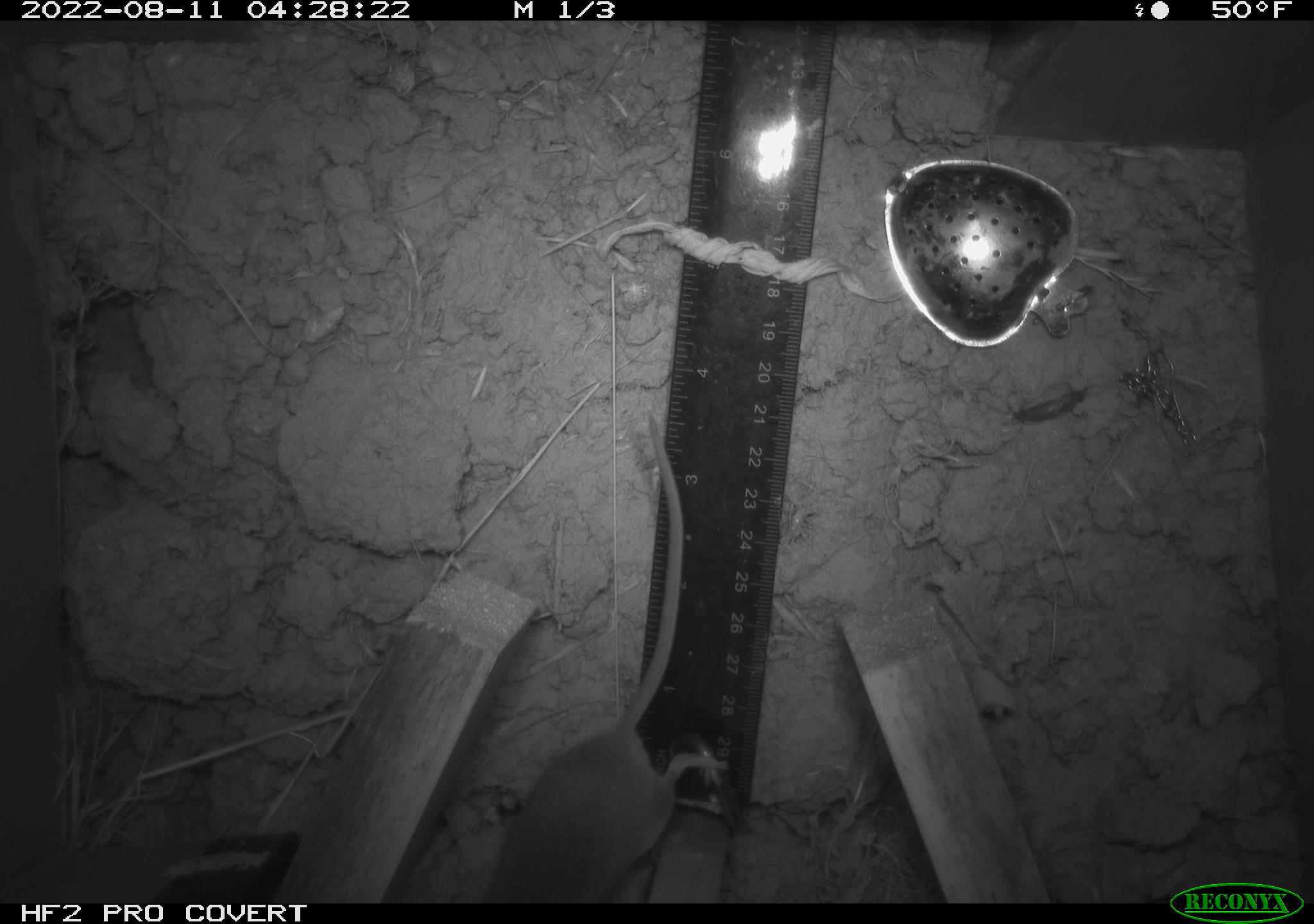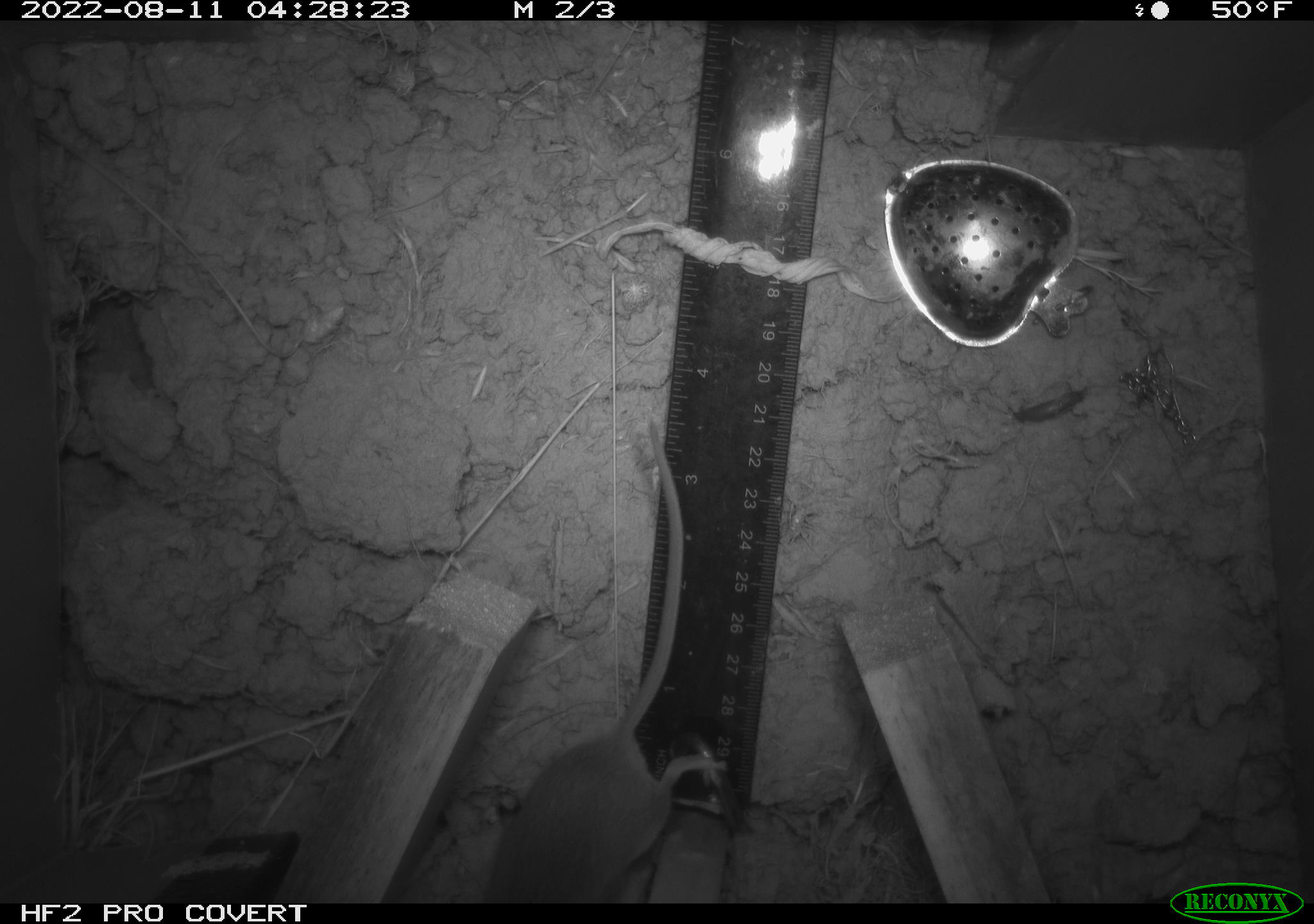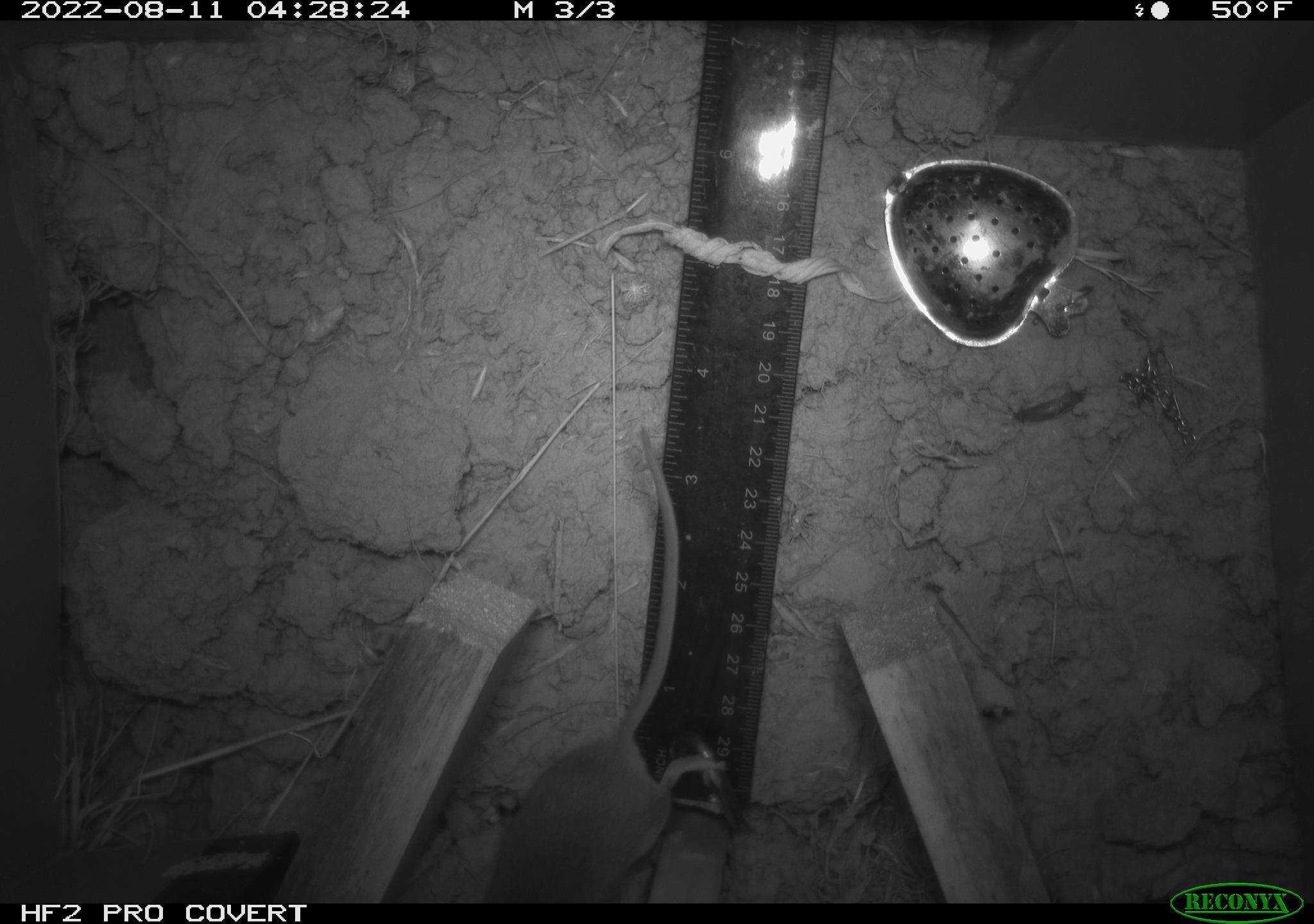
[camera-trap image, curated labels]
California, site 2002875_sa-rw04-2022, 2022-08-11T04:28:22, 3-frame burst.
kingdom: Animalia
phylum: Chordata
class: Mammalia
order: Rodentia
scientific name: Rodentia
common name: mouse species